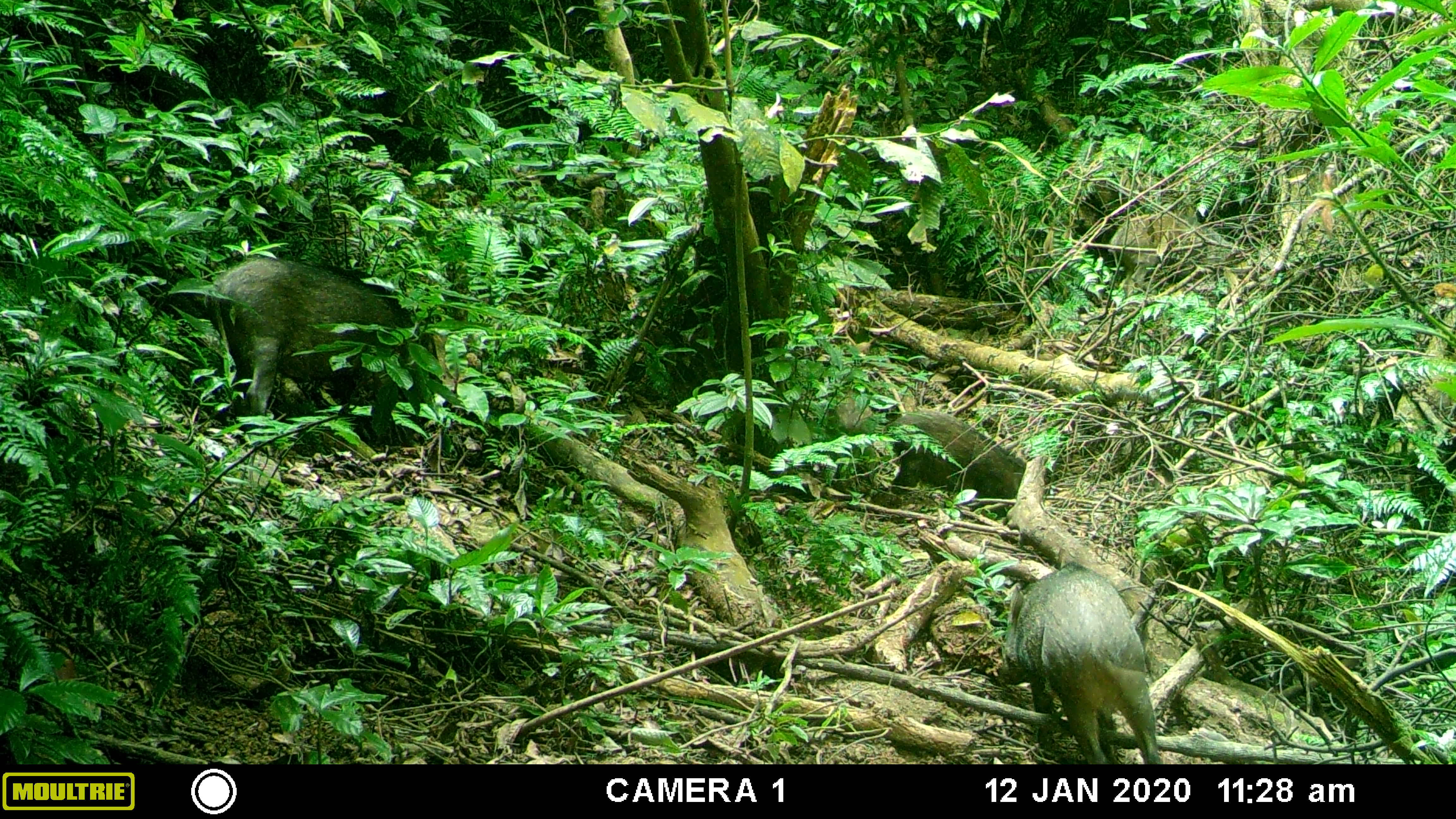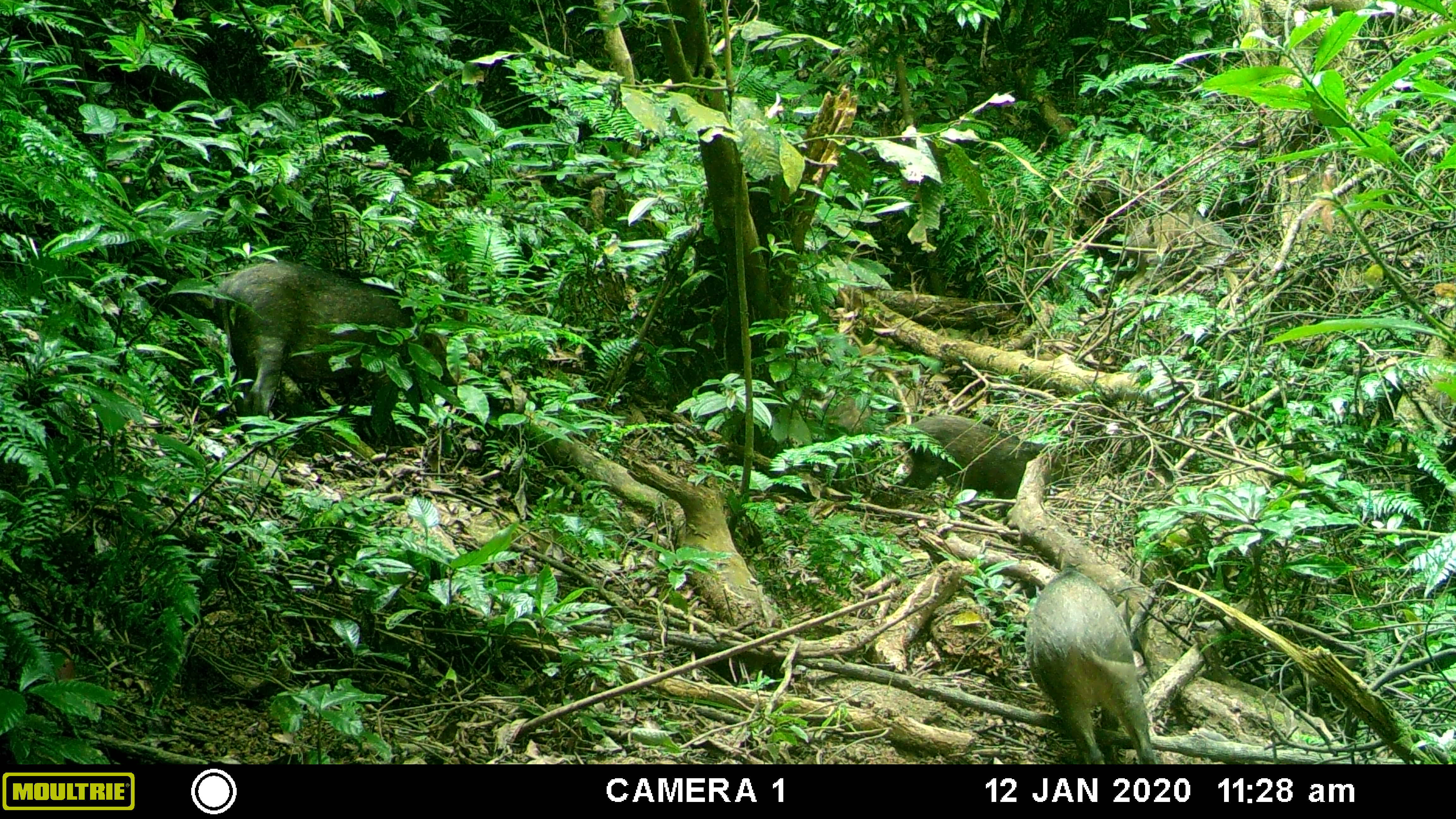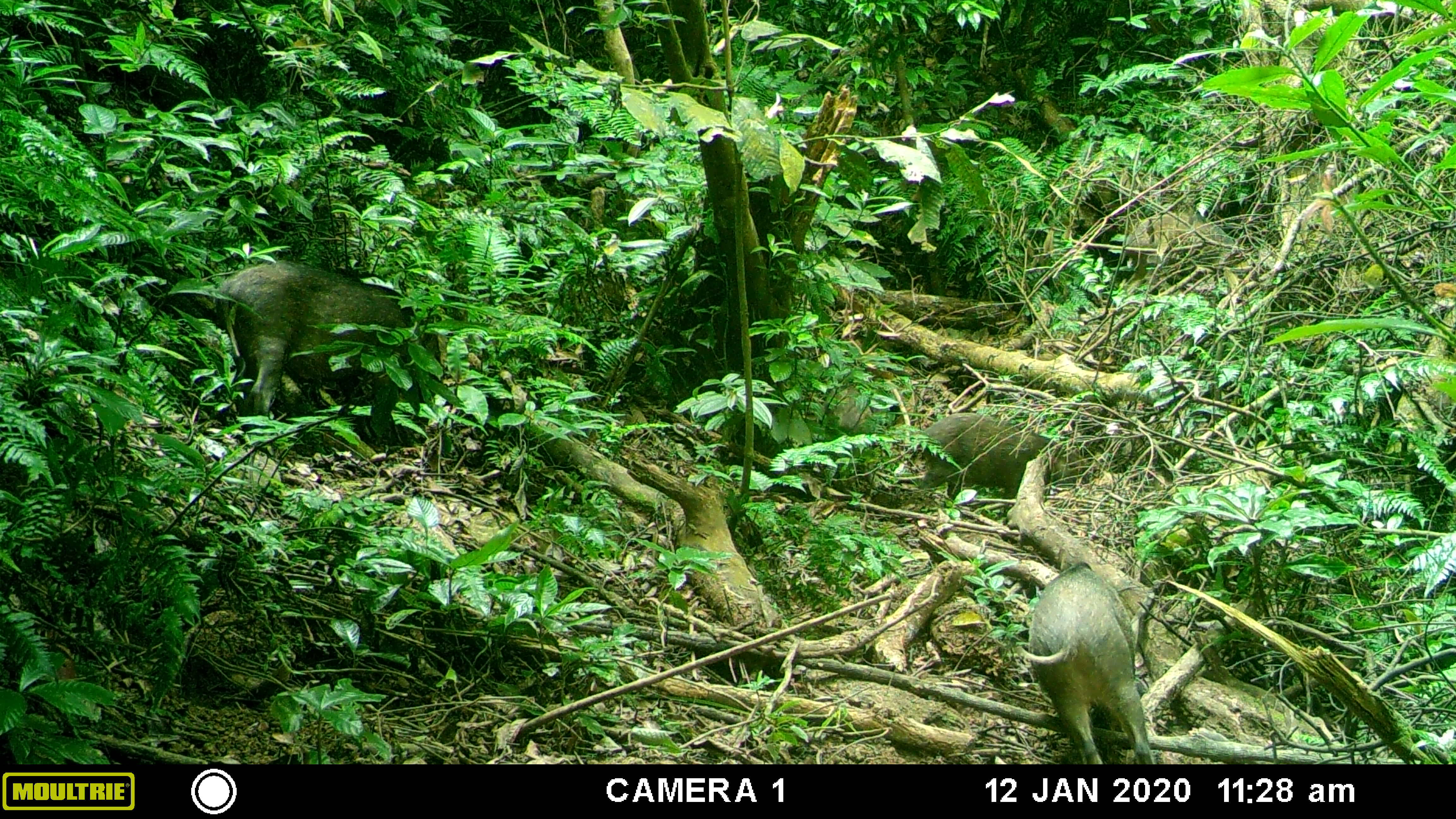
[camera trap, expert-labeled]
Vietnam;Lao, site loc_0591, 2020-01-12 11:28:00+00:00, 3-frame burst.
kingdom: Animalia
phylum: Chordata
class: Mammalia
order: Artiodactyla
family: Suidae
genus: Sus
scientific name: Sus scrofa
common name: eurasian wild pig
Eurasian wild pig (Sus scrofa). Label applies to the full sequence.